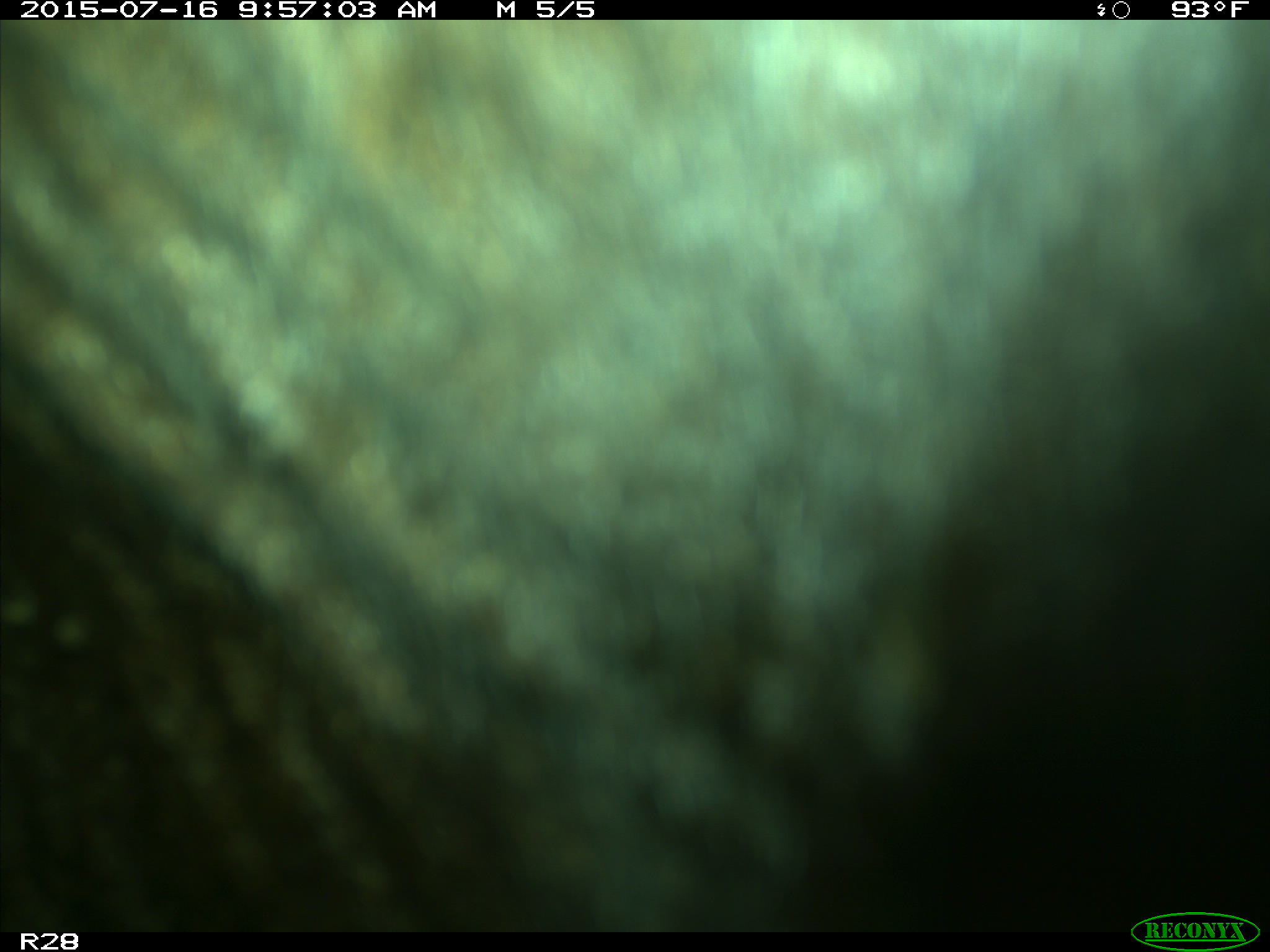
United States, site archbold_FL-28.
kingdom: Animalia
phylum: Chordata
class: Mammalia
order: Artiodactyla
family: Bovidae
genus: Bos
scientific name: Bos taurus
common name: domestic cow